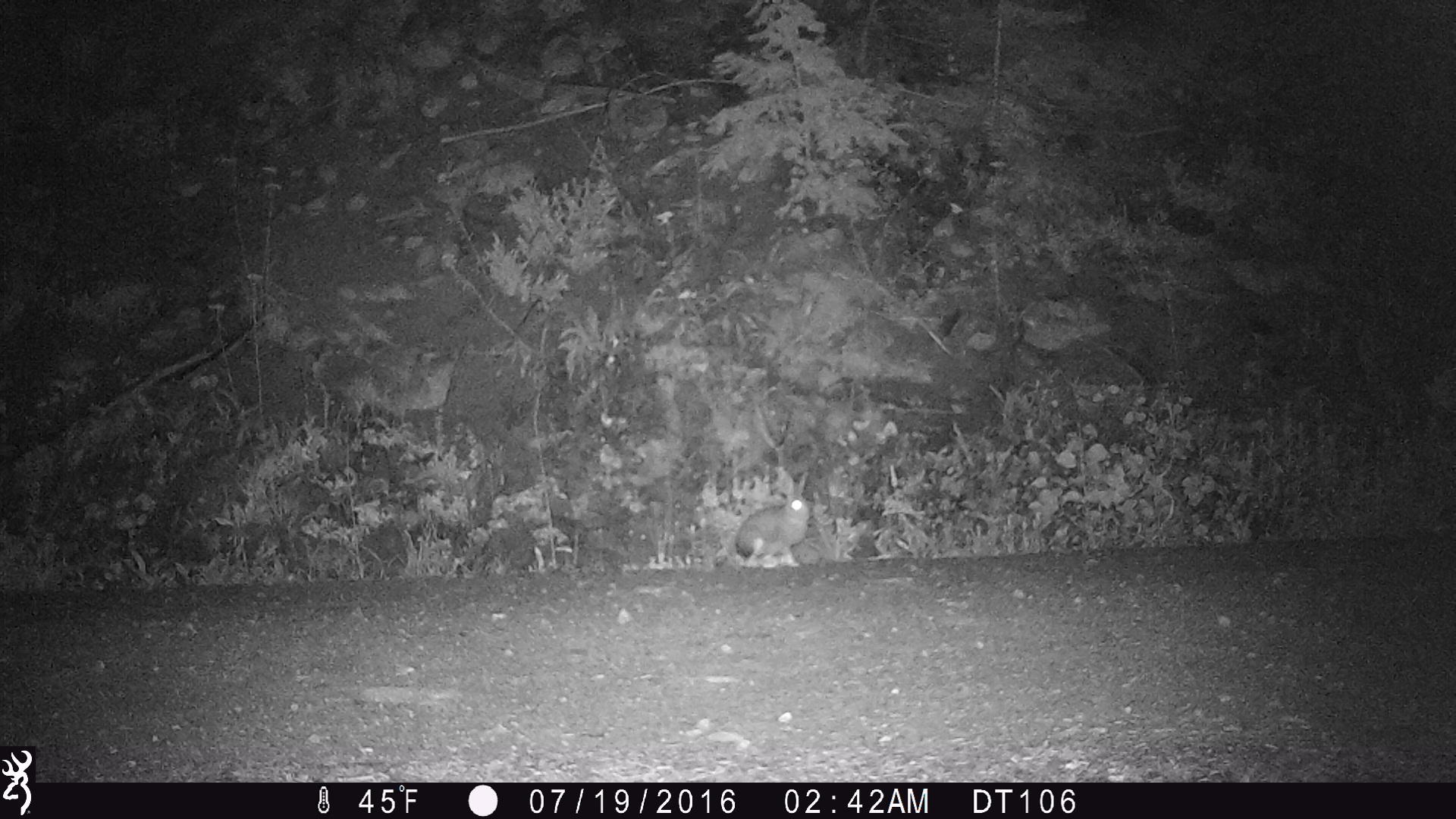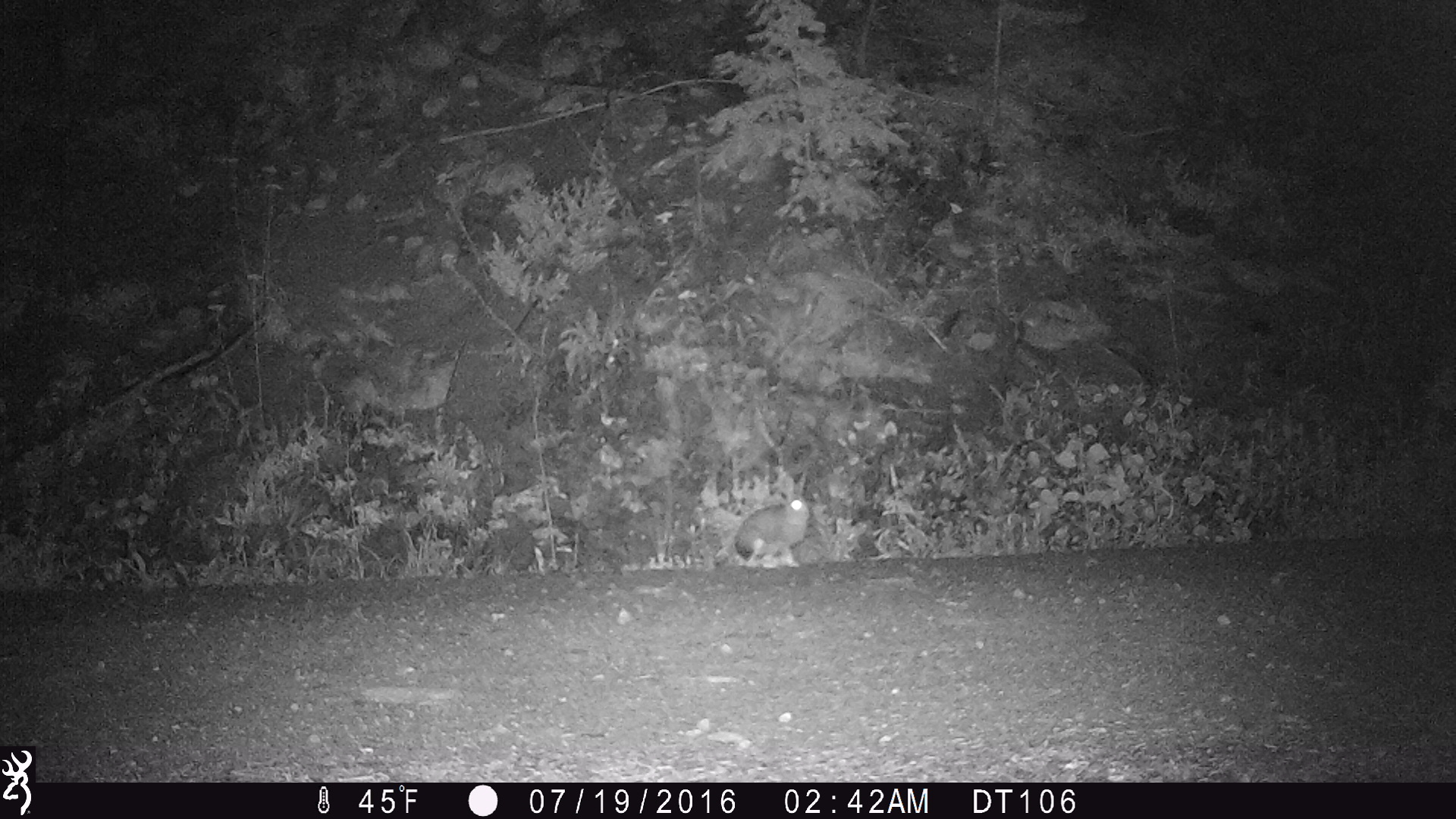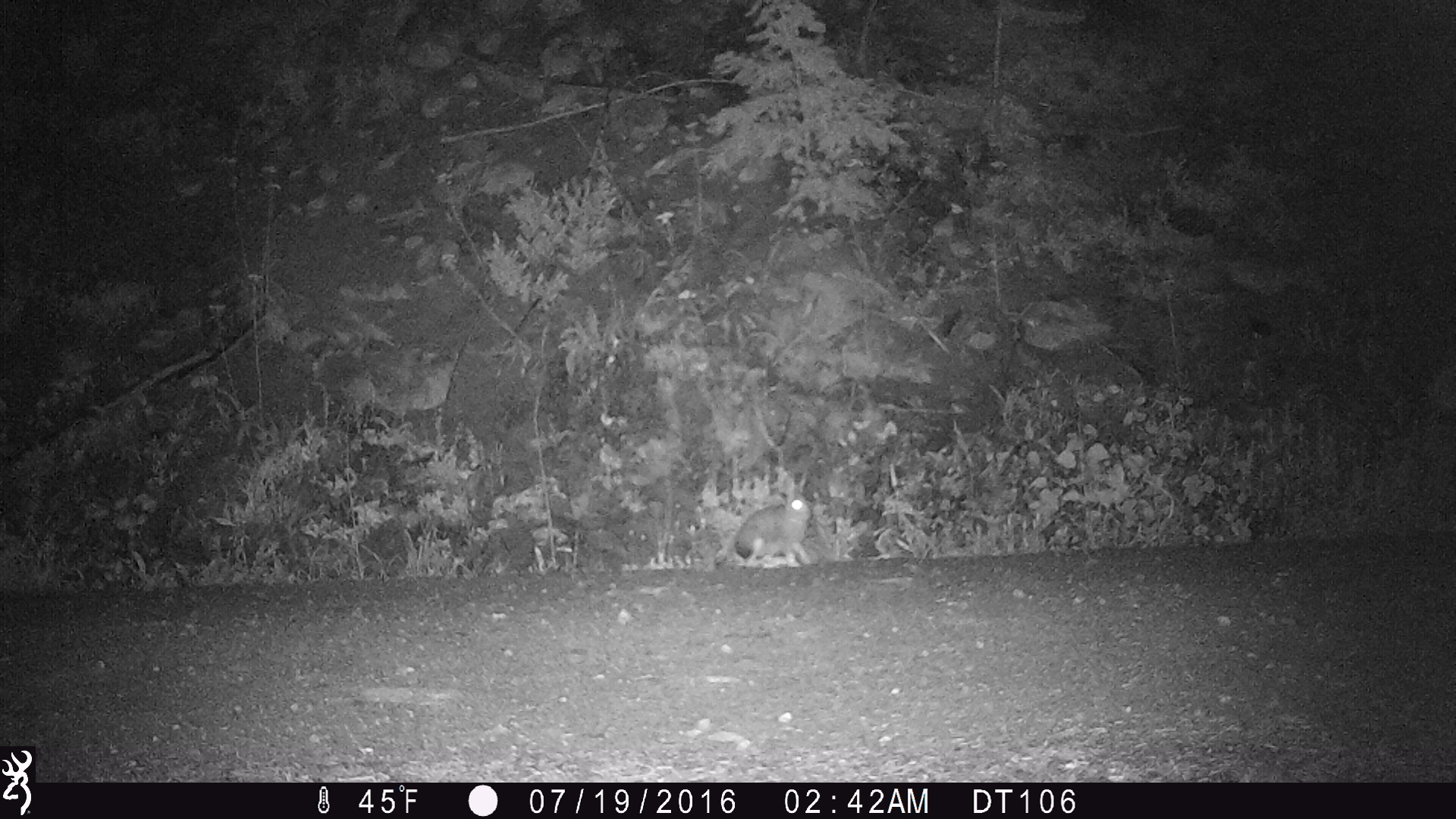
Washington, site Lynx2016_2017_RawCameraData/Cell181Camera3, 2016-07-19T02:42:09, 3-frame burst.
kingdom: Animalia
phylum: Chordata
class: Mammalia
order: Lagomorpha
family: Leporidae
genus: Lepus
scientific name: Lepus americanus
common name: snowshoe hare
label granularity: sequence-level